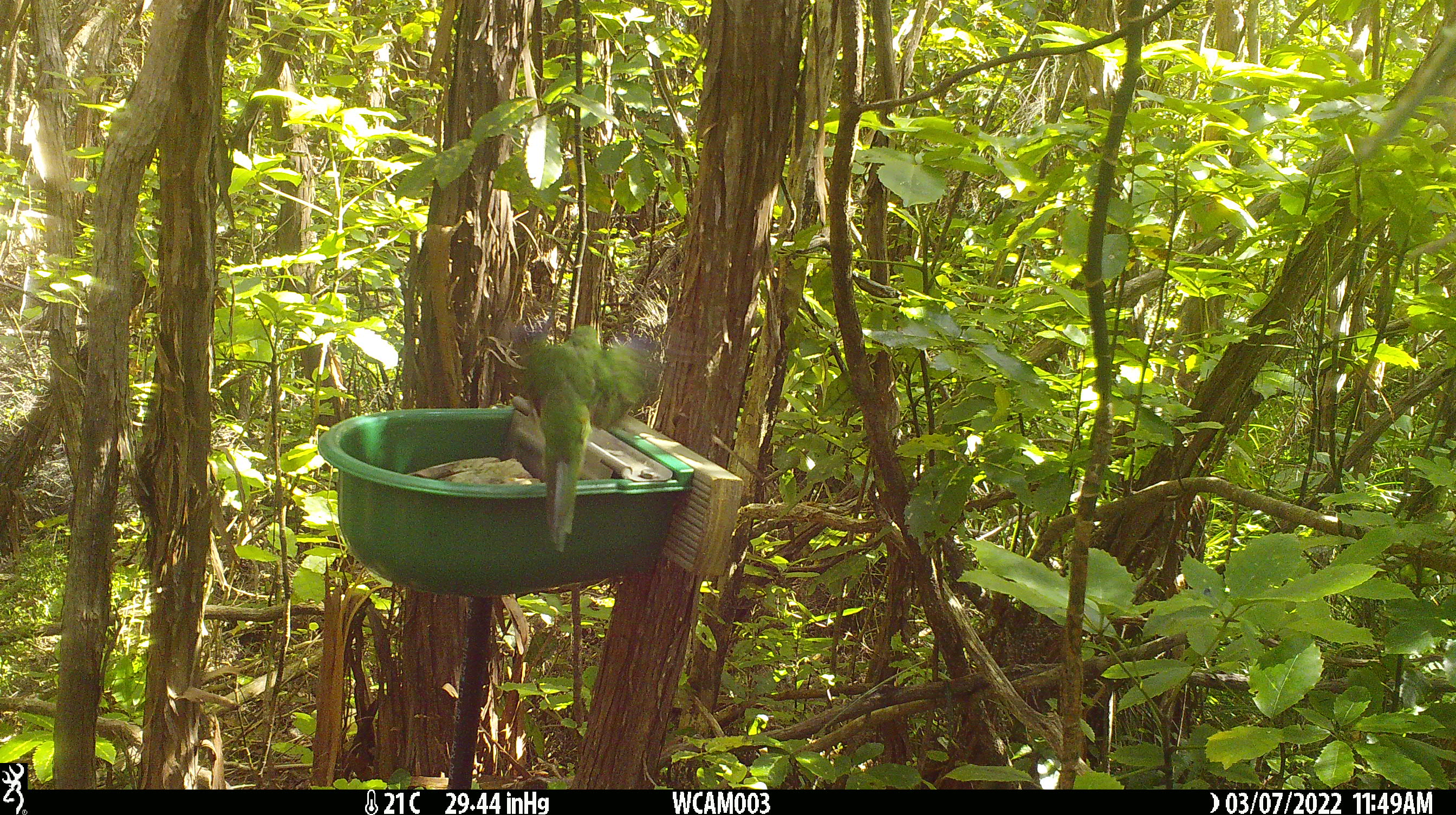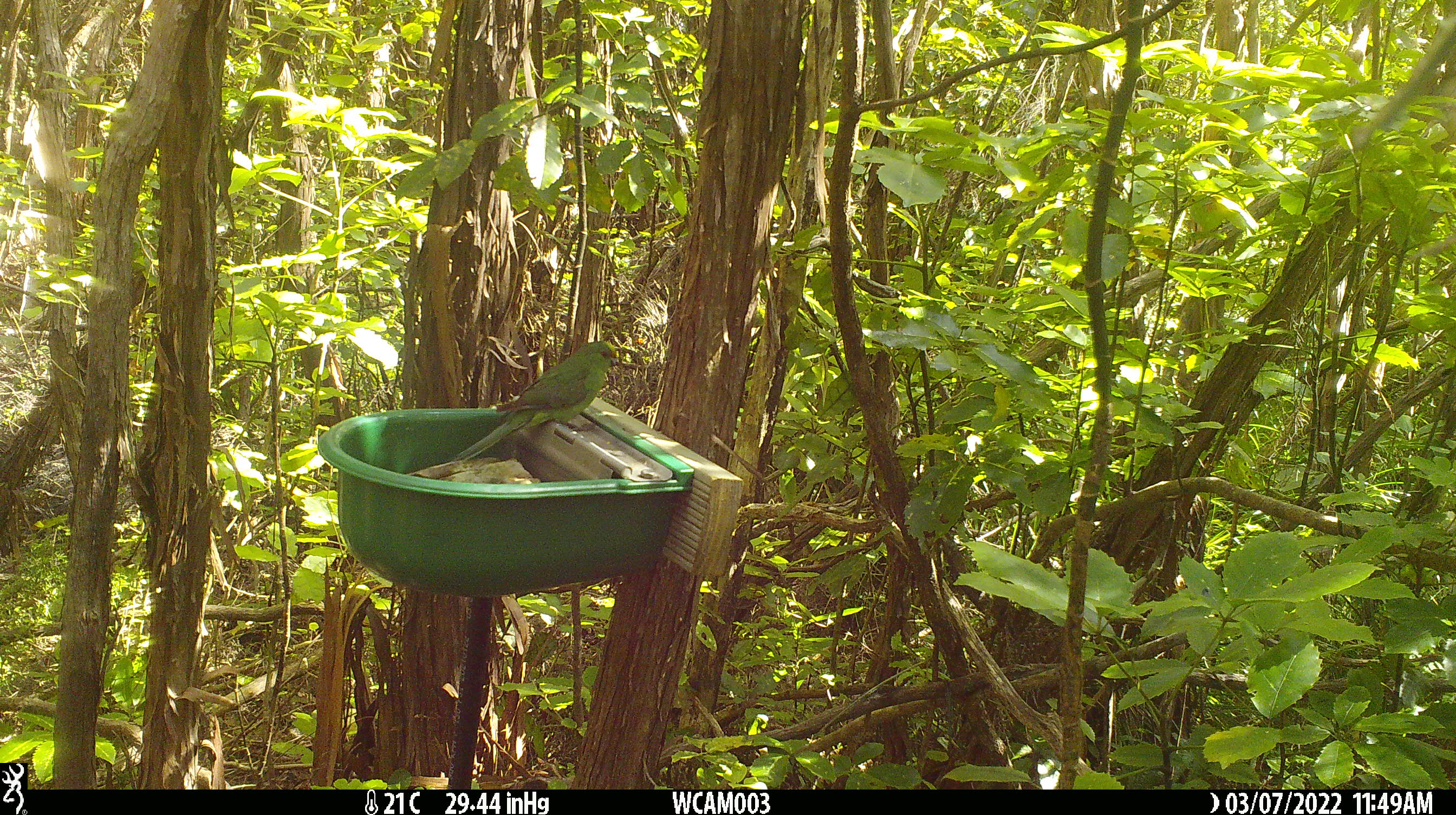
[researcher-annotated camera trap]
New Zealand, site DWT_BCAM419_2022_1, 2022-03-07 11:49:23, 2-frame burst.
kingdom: Animalia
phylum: Chordata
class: Aves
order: Psittaciformes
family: Psittaculidae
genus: Cyanoramphus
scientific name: Cyanoramphus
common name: parakeet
Parakeet (Cyanoramphus).